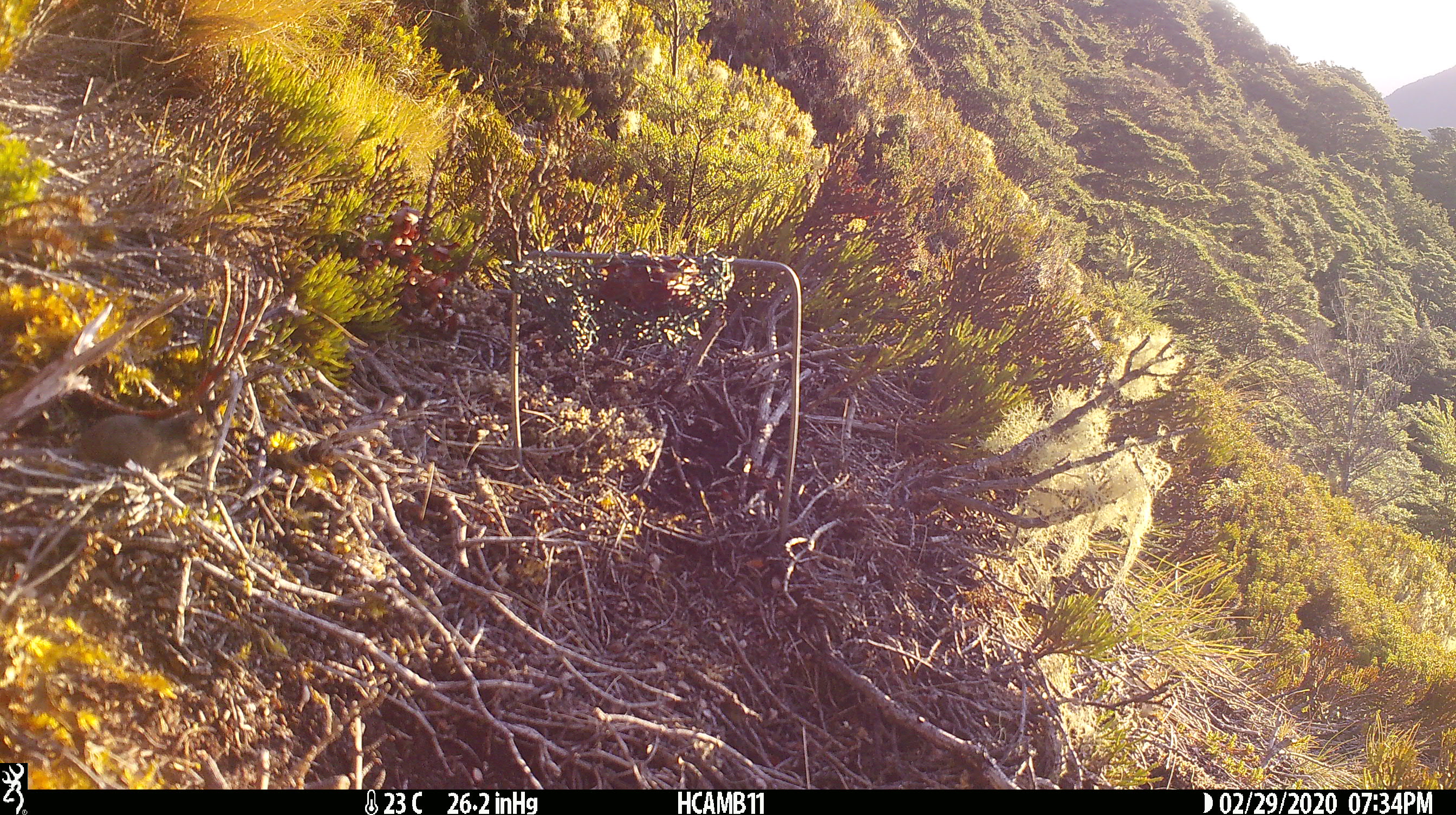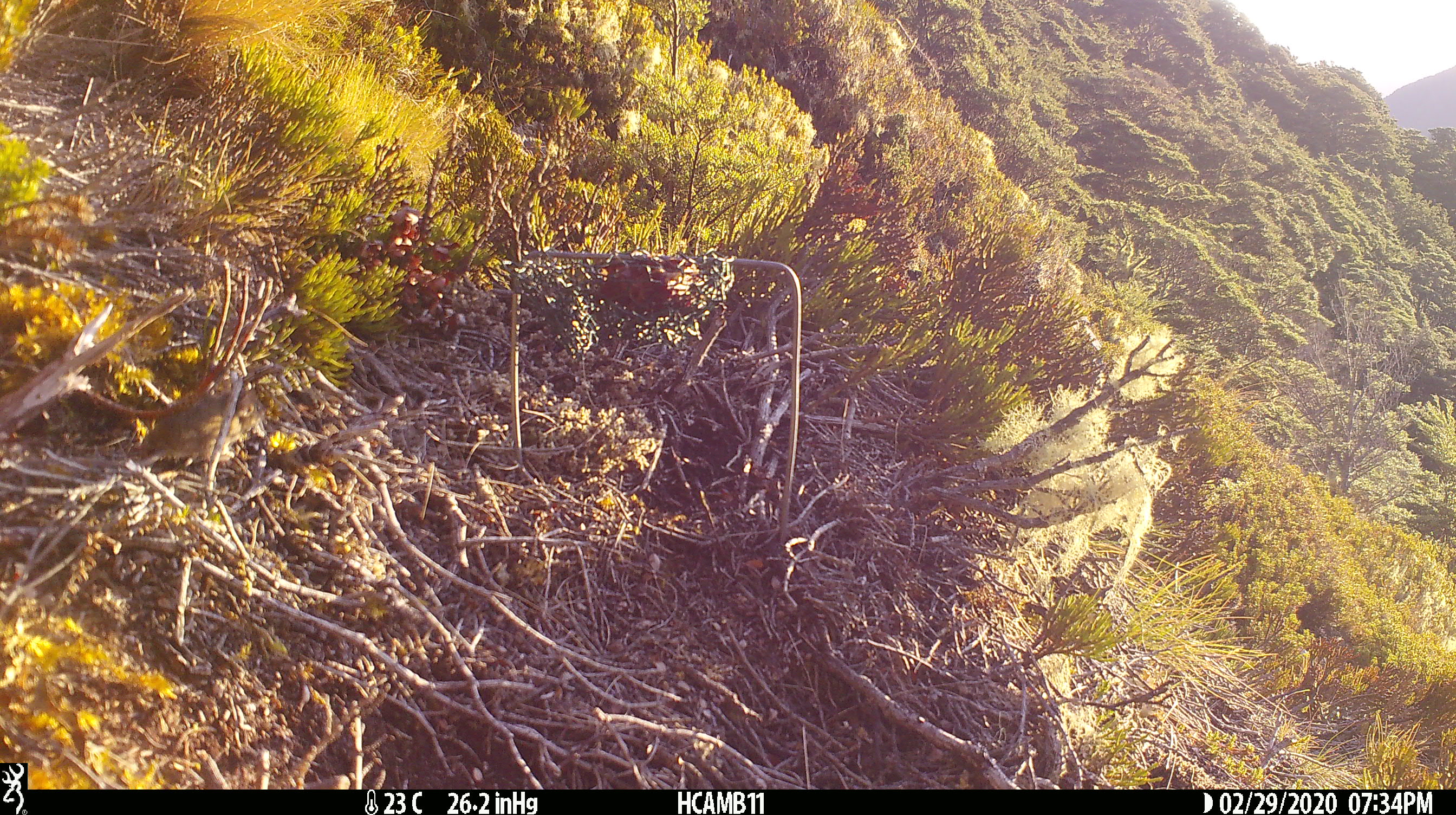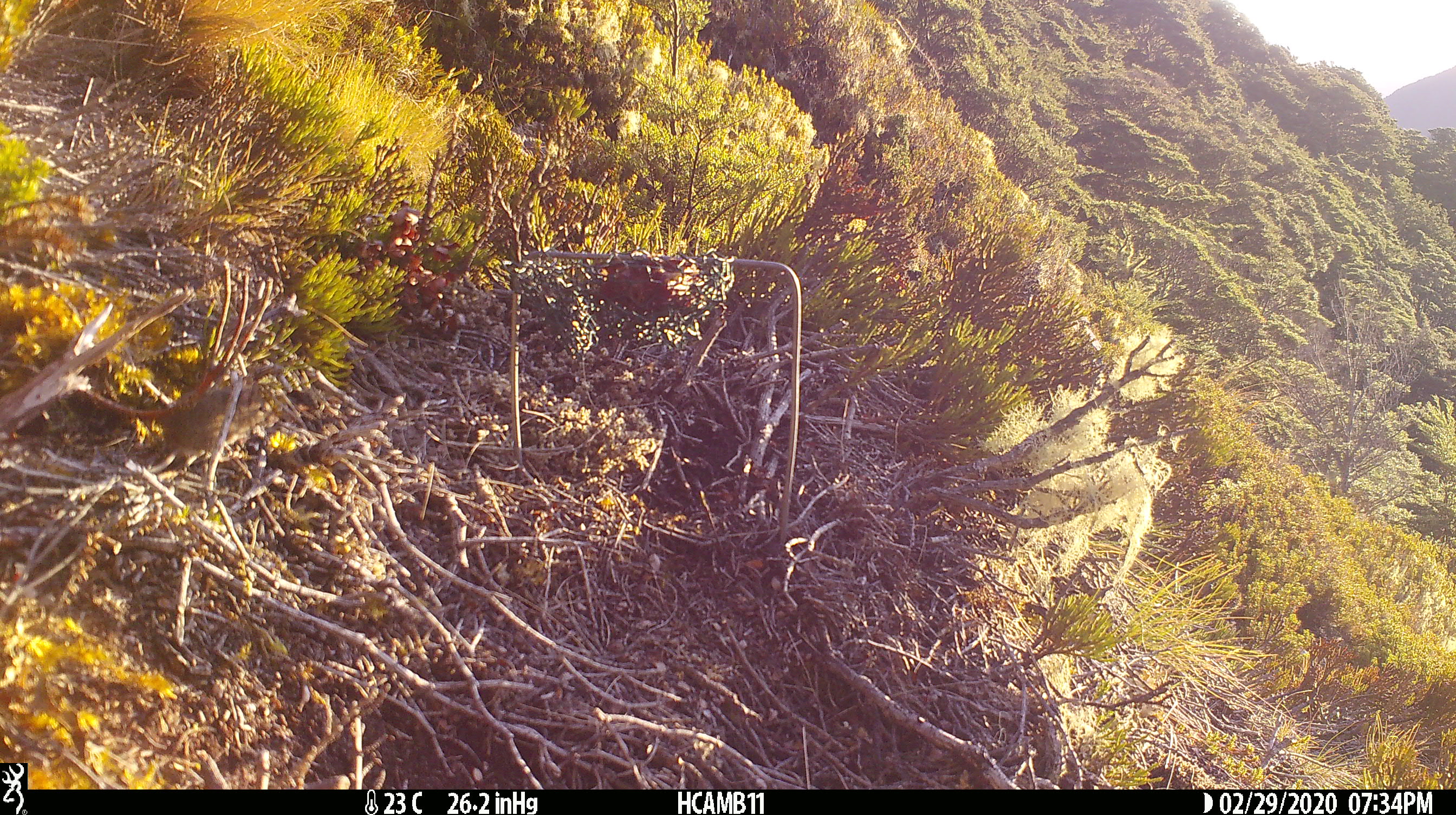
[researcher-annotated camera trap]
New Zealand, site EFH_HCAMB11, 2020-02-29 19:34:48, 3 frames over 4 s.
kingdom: Animalia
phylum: Chordata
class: Mammalia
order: Rodentia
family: Muridae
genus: Mus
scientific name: Mus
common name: mouse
Mouse (Mus).